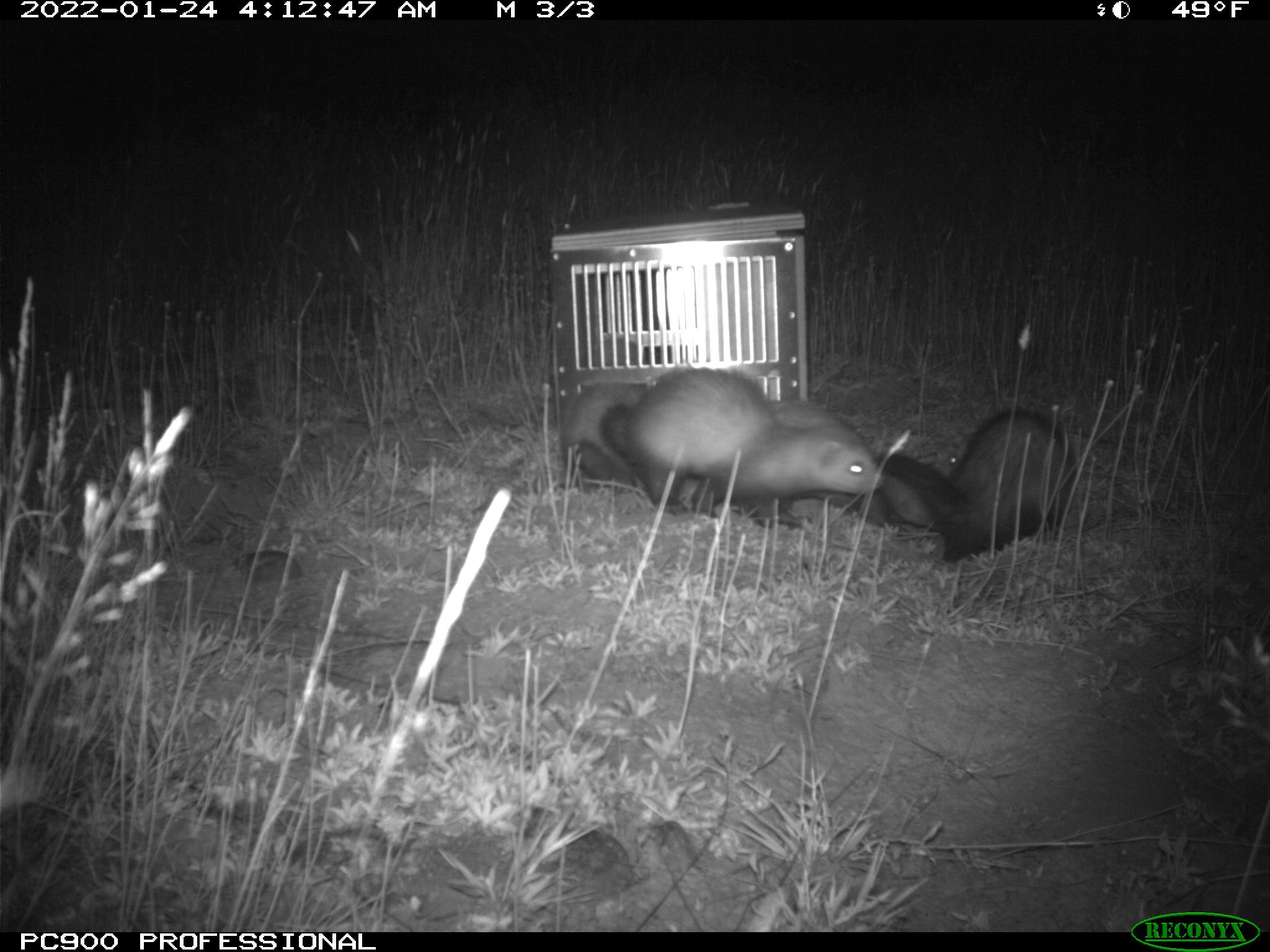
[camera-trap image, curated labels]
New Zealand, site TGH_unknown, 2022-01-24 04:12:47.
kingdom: Animalia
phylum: Chordata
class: Mammalia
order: Carnivora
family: Mustelidae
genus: Mustela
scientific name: Mustela furo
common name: ferret